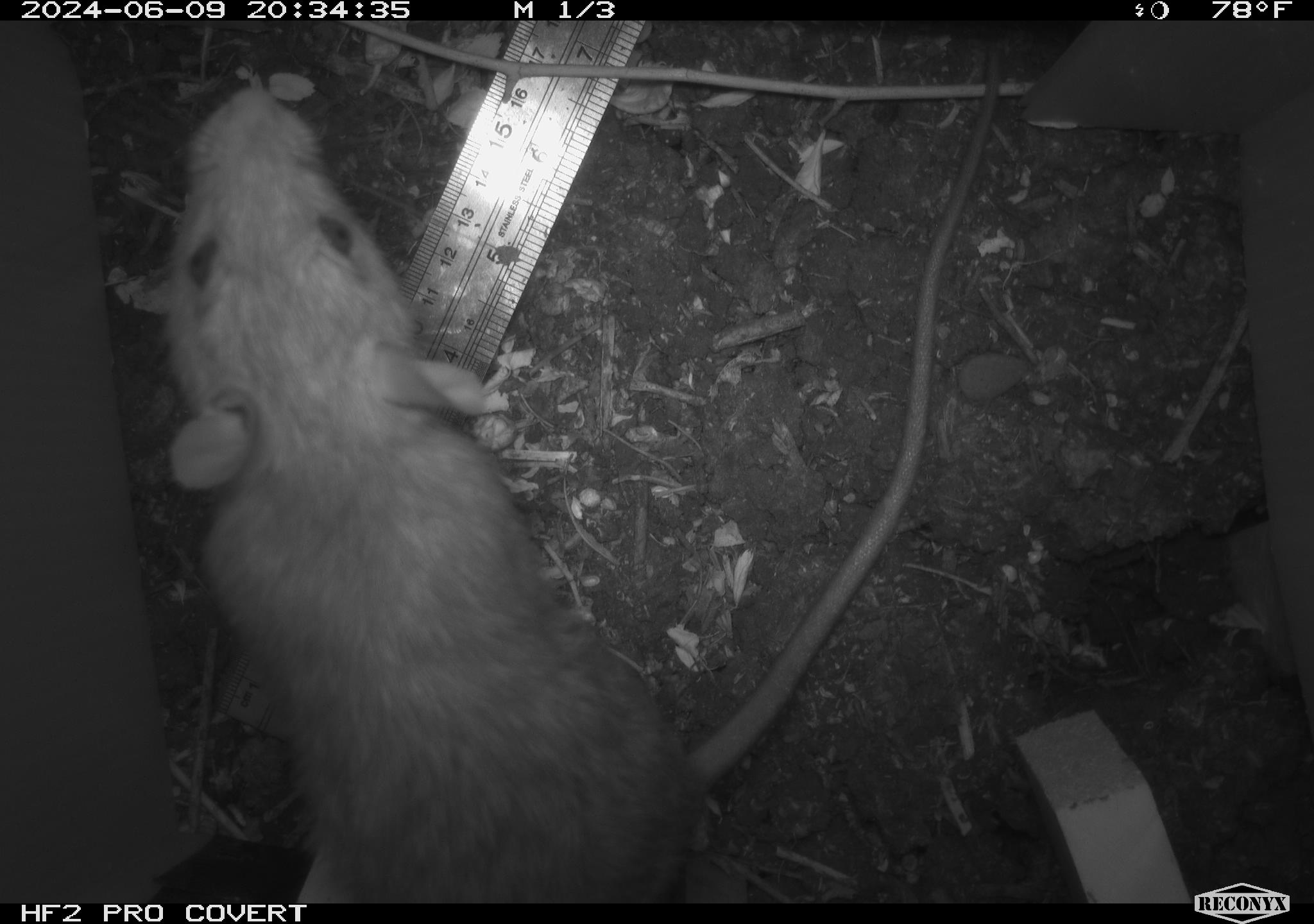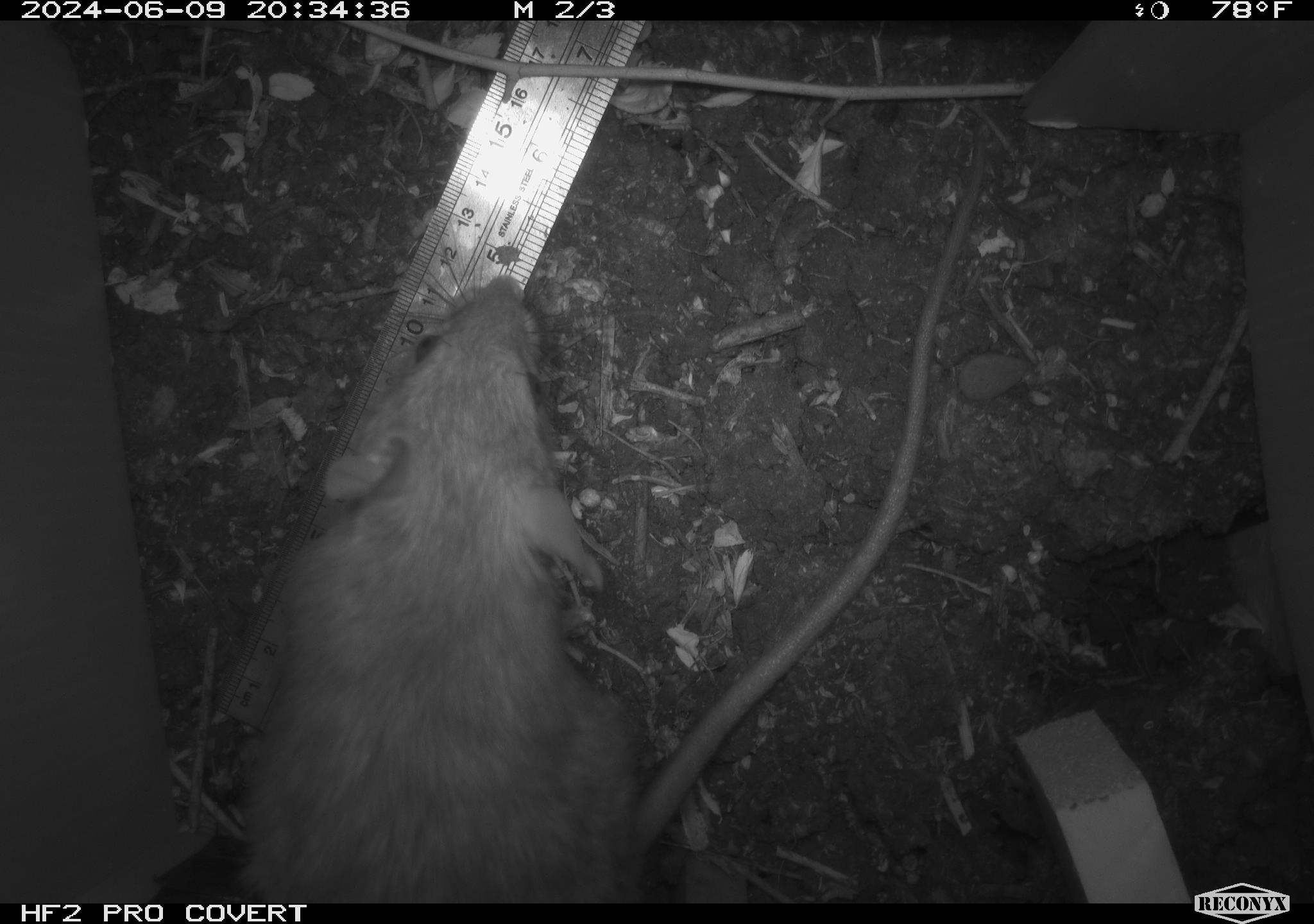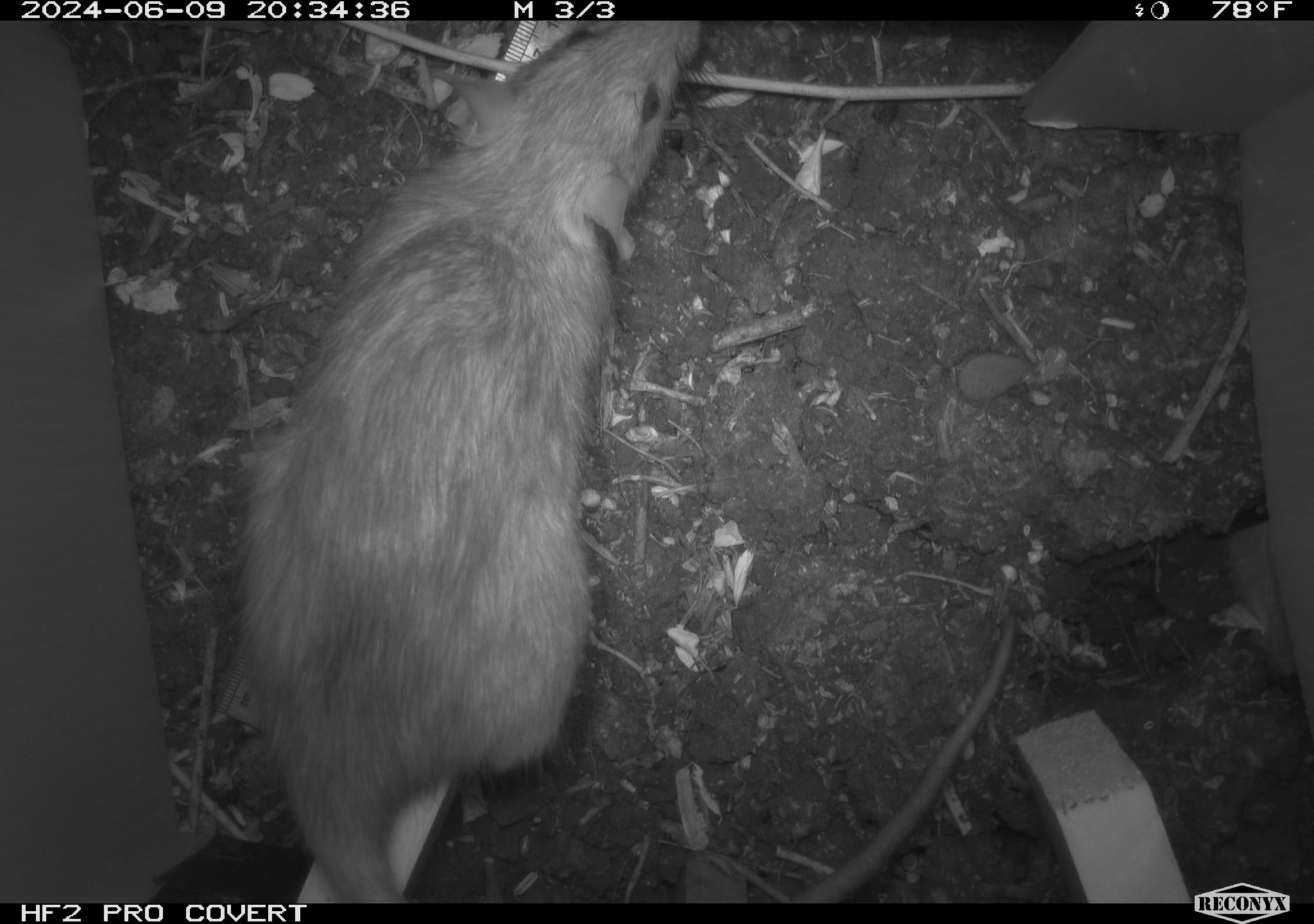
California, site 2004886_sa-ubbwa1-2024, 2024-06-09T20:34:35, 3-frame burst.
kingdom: Animalia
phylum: Chordata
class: Mammalia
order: Rodentia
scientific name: Rodentia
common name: woodrat or rat or mouse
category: woodrat or rat or mouse species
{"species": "woodrat or rat or mouse species (woodrat or rat or mouse) (Rodentia)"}